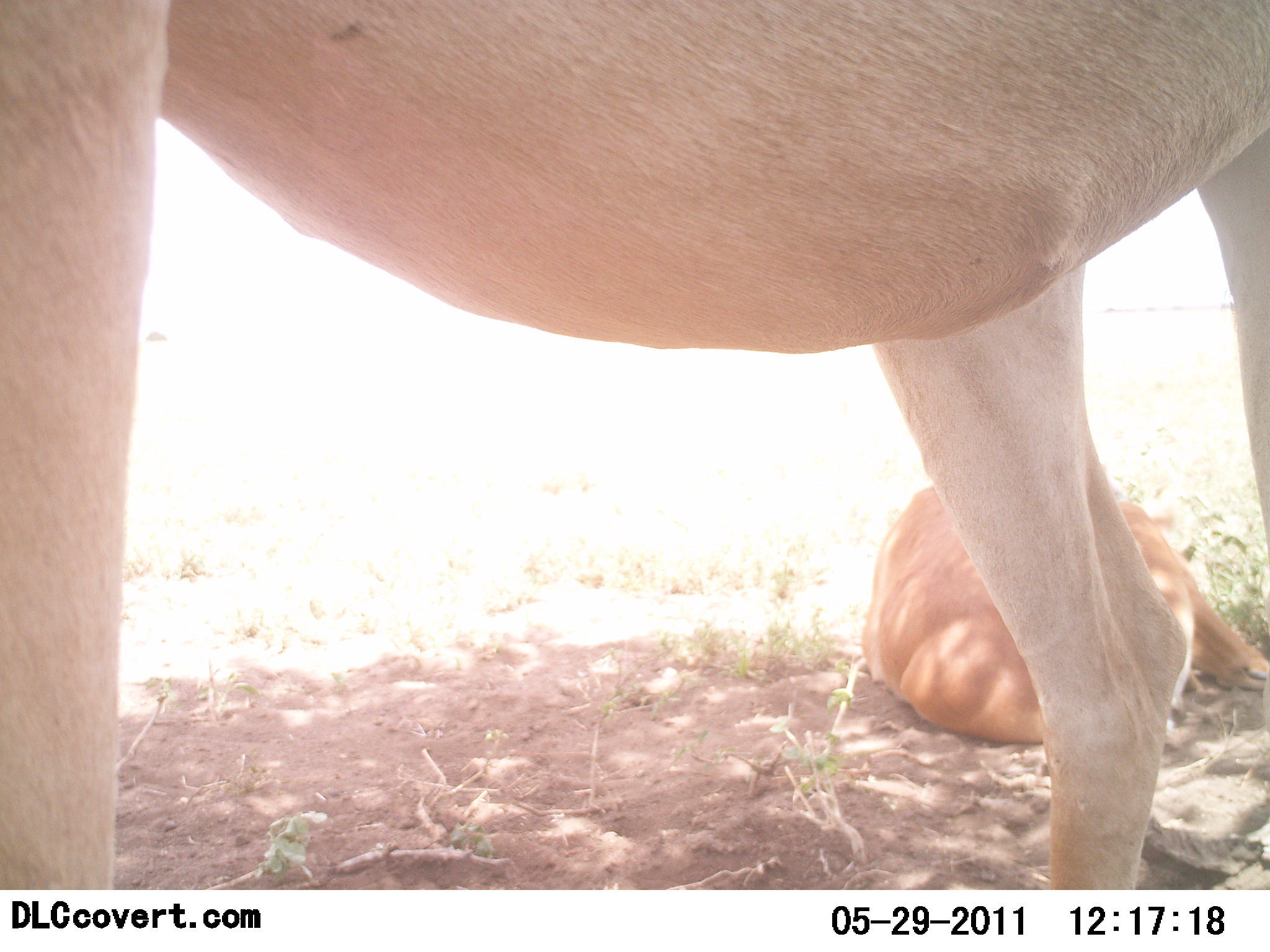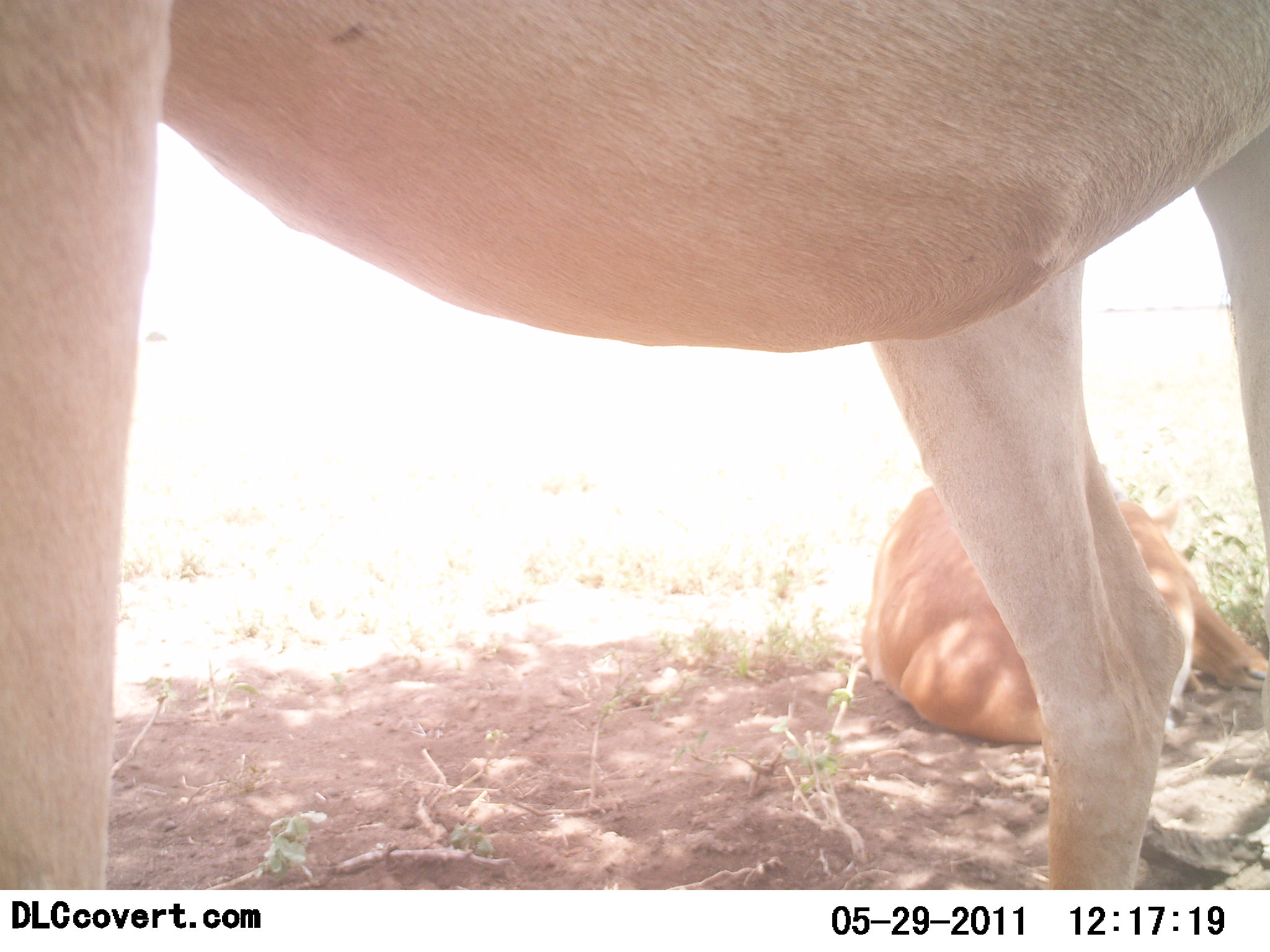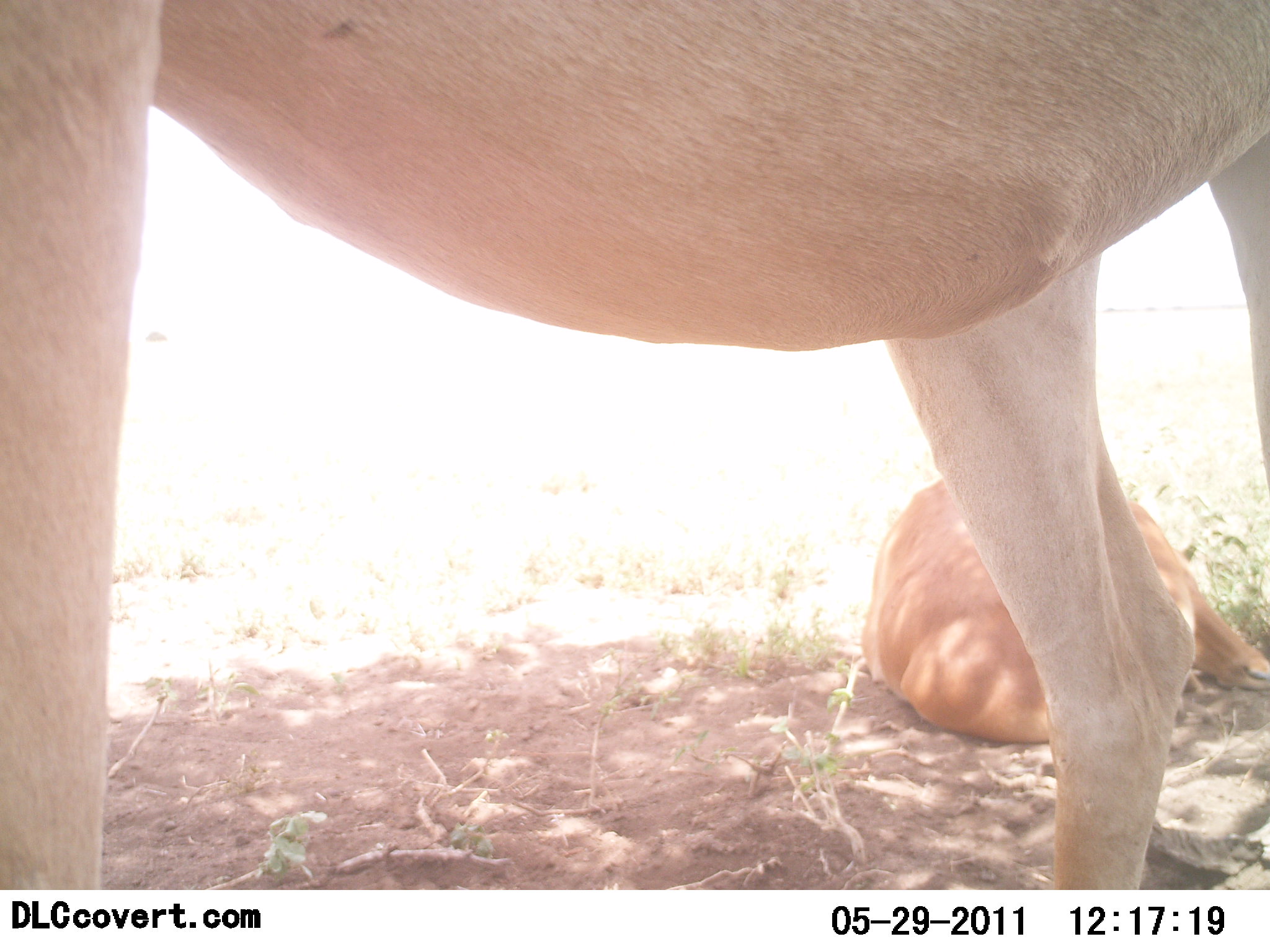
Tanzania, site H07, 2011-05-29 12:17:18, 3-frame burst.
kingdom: Animalia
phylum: Chordata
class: Mammalia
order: Artiodactyla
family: Bovidae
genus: Alcelaphus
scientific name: Alcelaphus buselaphus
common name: hartebeest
Hartebeest (Alcelaphus buselaphus), count 2. Behavior (volunteer vote fractions): standing 57%, resting 86%, moving 0%, interacting 0%. Young present (vote fraction): 71%. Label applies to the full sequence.